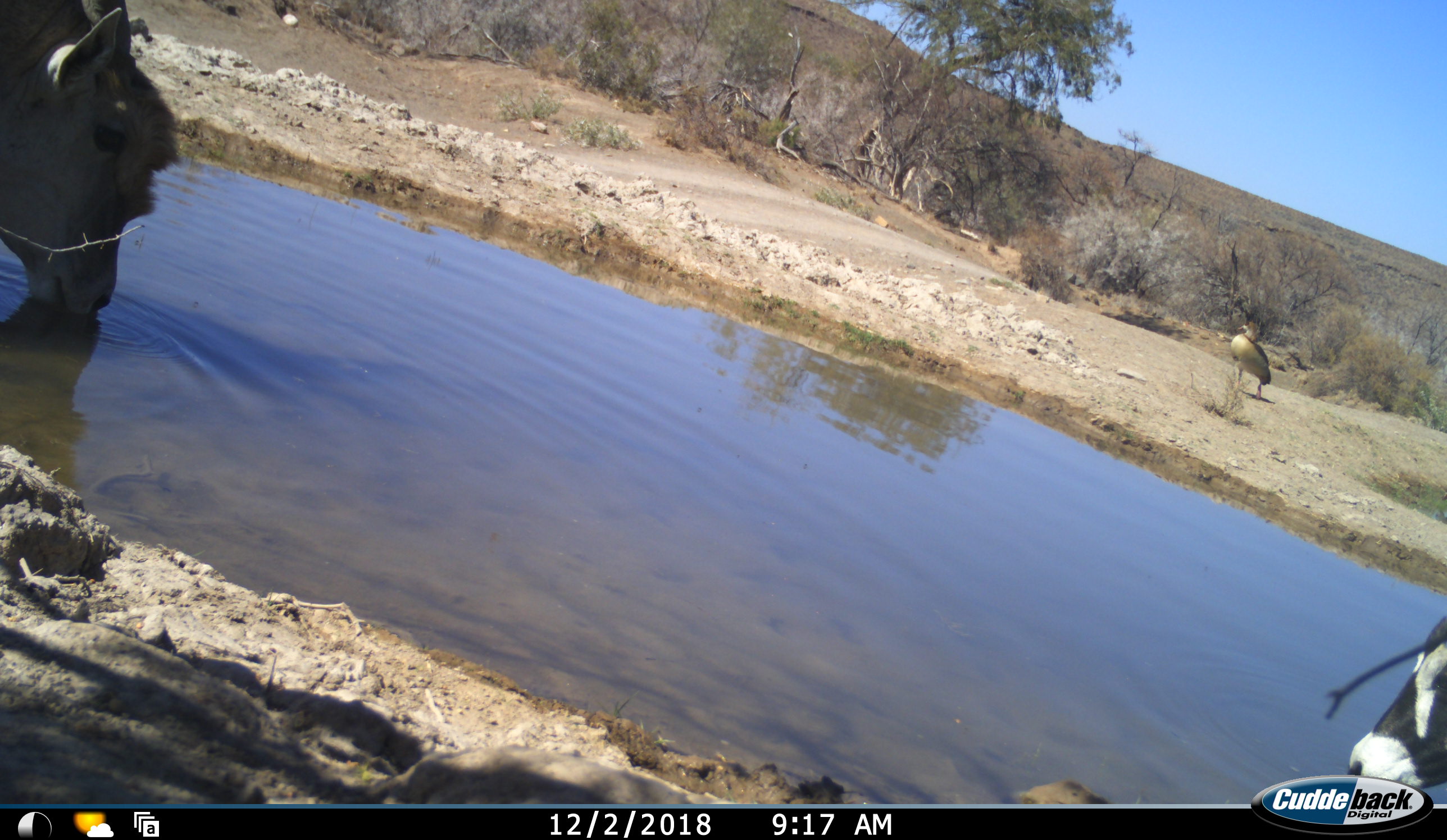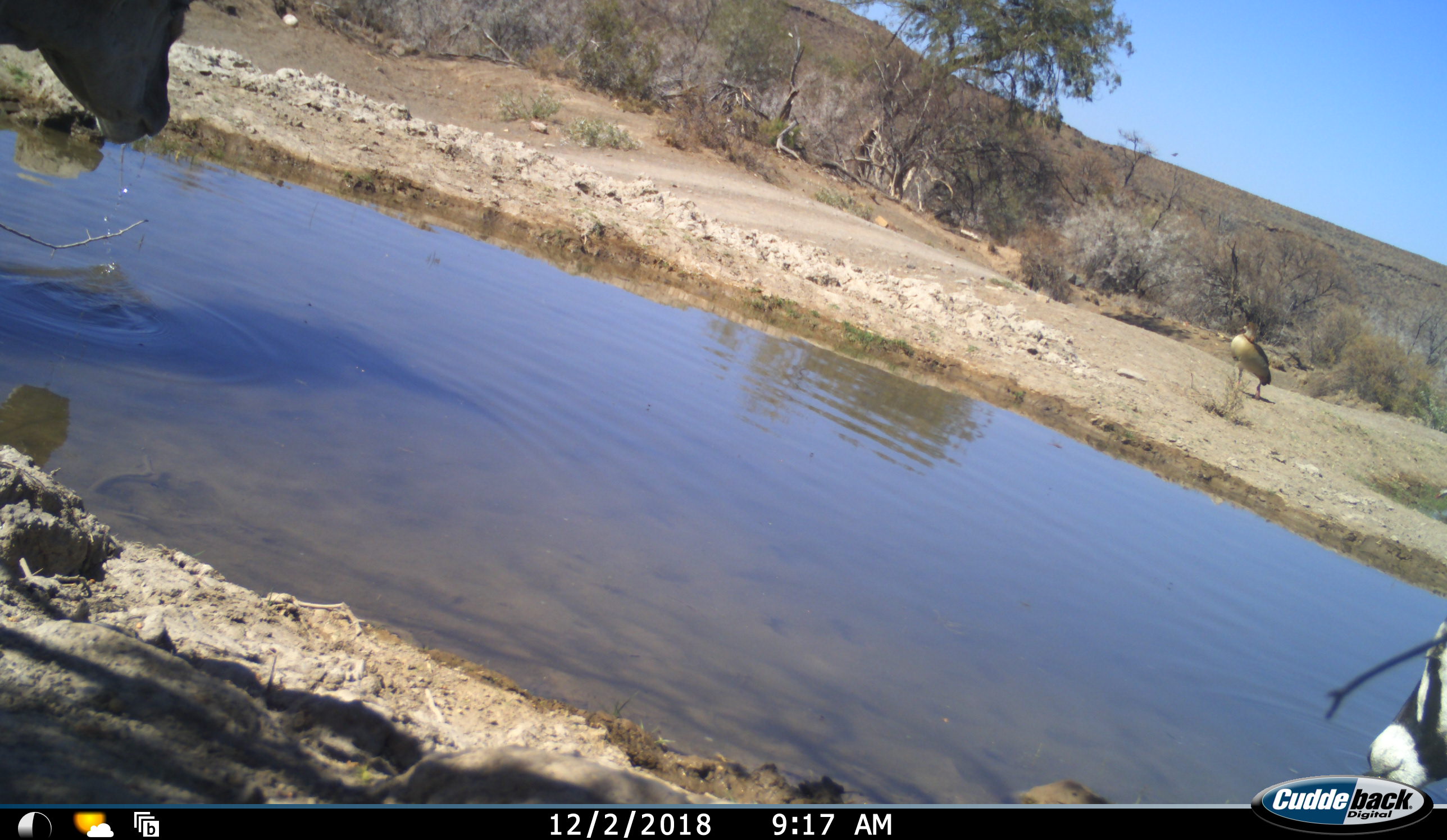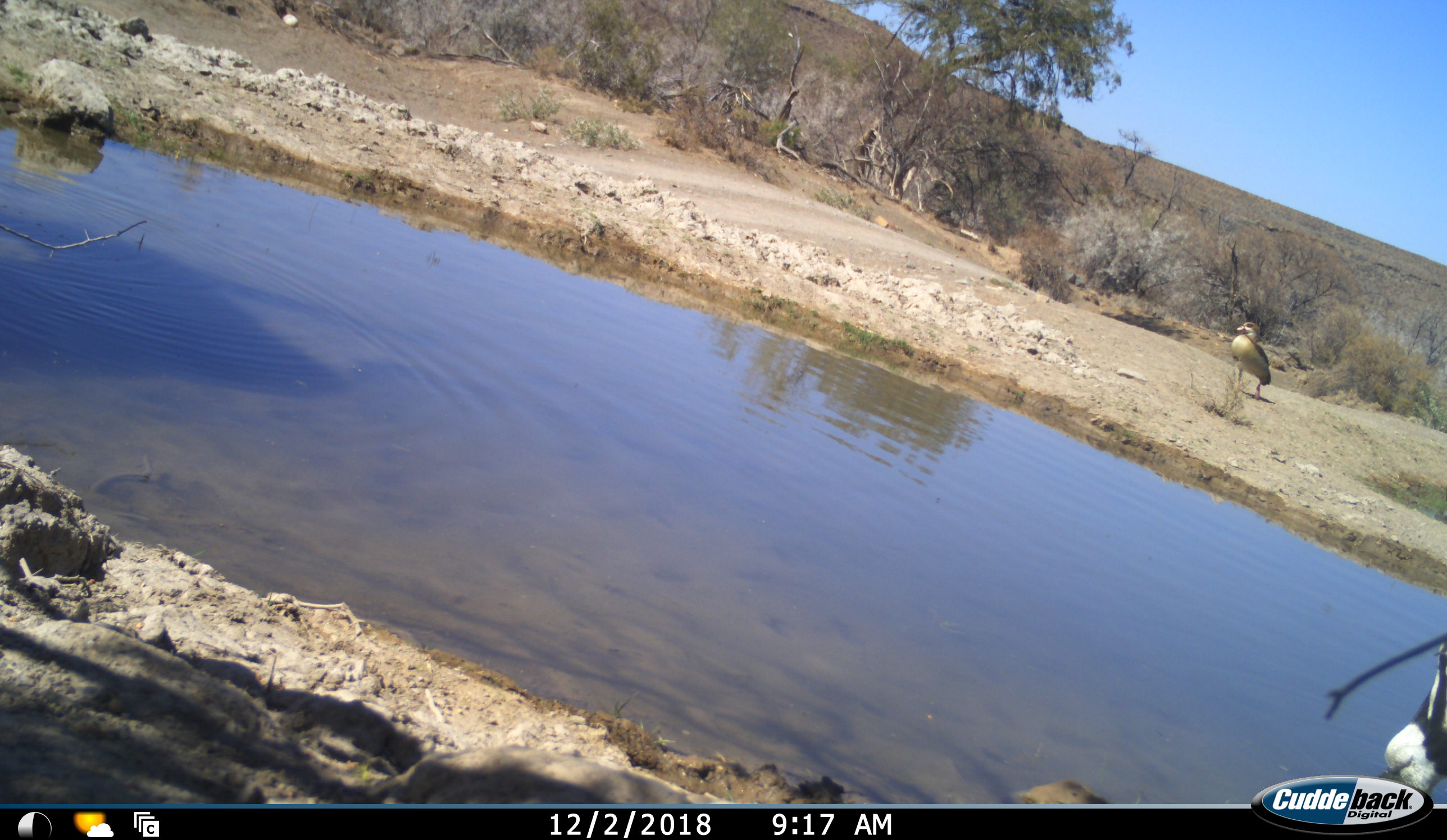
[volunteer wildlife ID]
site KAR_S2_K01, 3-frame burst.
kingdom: Animalia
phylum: Chordata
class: Aves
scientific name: Aves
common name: bird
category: birdother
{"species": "birdother (bird) (Aves)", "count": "1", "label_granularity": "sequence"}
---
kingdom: Animalia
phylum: Chordata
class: Mammalia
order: Artiodactyla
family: Bovidae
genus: Tragelaphus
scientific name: Tragelaphus oryx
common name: eland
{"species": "eland (Tragelaphus oryx)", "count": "1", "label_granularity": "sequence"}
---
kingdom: Animalia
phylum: Chordata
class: Mammalia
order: Artiodactyla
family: Bovidae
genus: Oryx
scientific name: Oryx gazella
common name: gemsbok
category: oryx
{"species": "oryx (gemsbok) (Oryx gazella)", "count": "1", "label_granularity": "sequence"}